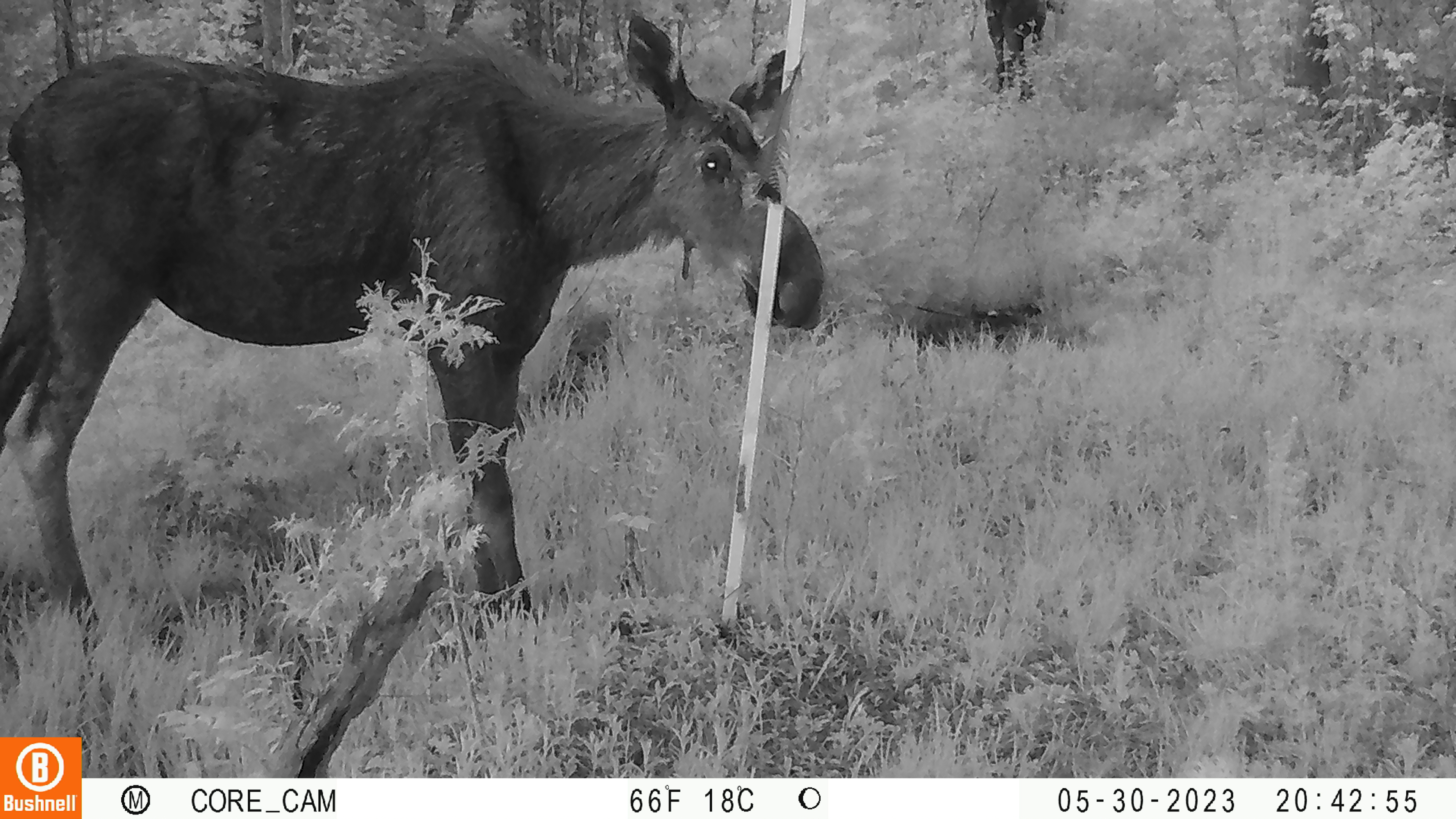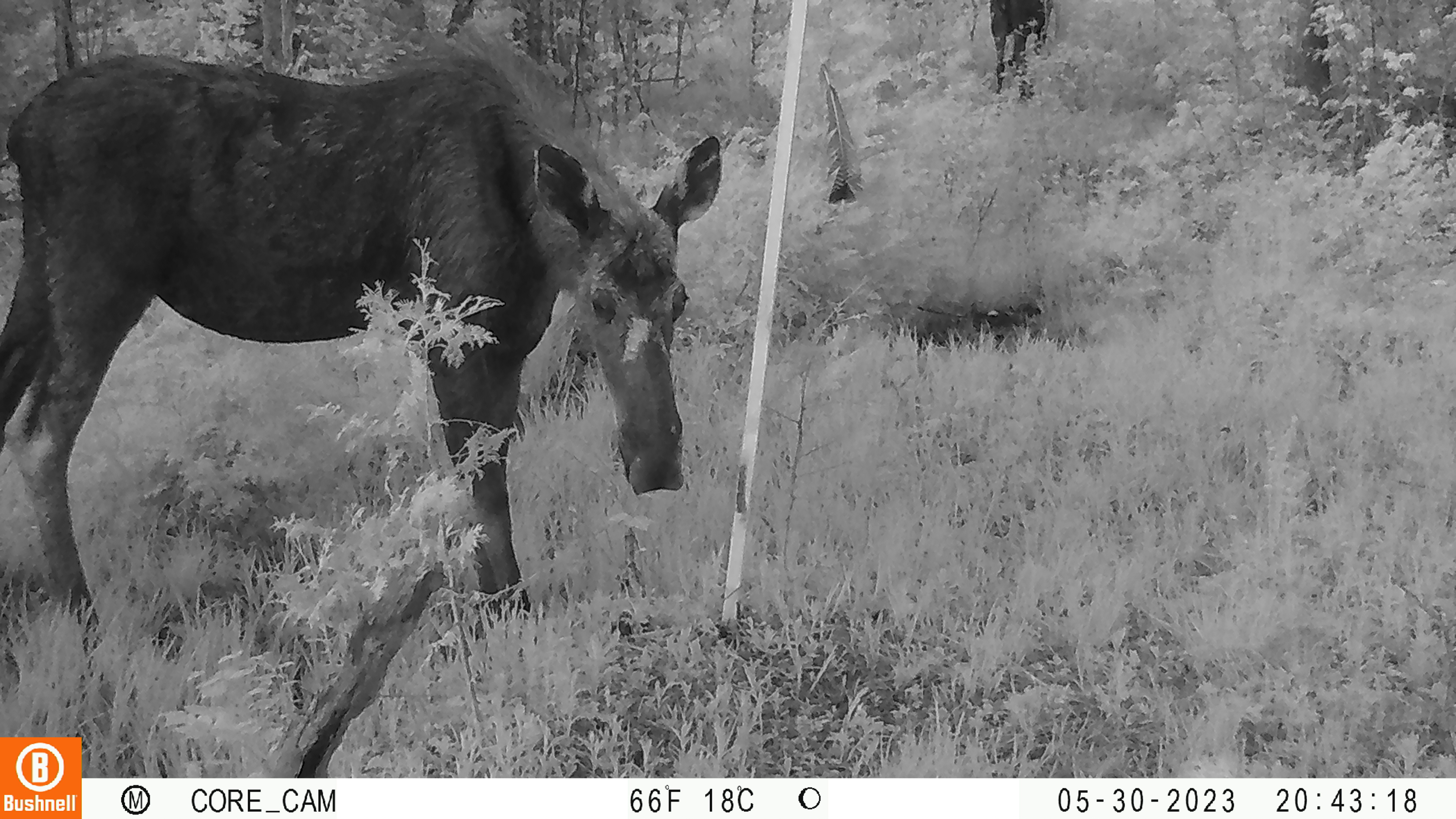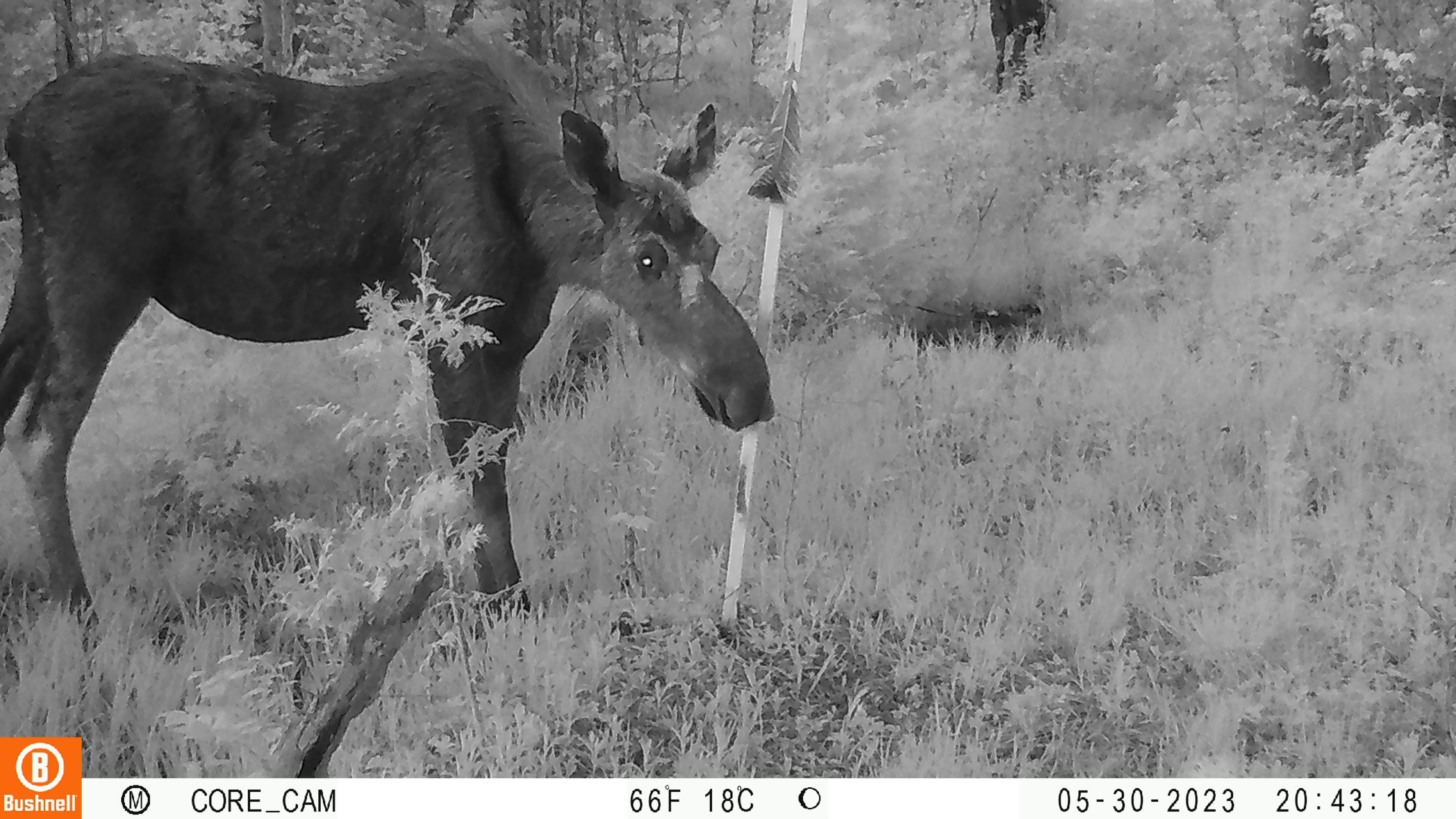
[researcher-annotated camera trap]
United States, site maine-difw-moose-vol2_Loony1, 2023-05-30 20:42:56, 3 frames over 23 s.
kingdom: Animalia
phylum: Chordata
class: Mammalia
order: Artiodactyla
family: Cervidae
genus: Alces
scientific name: Alces alces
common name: moose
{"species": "moose (Alces alces)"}